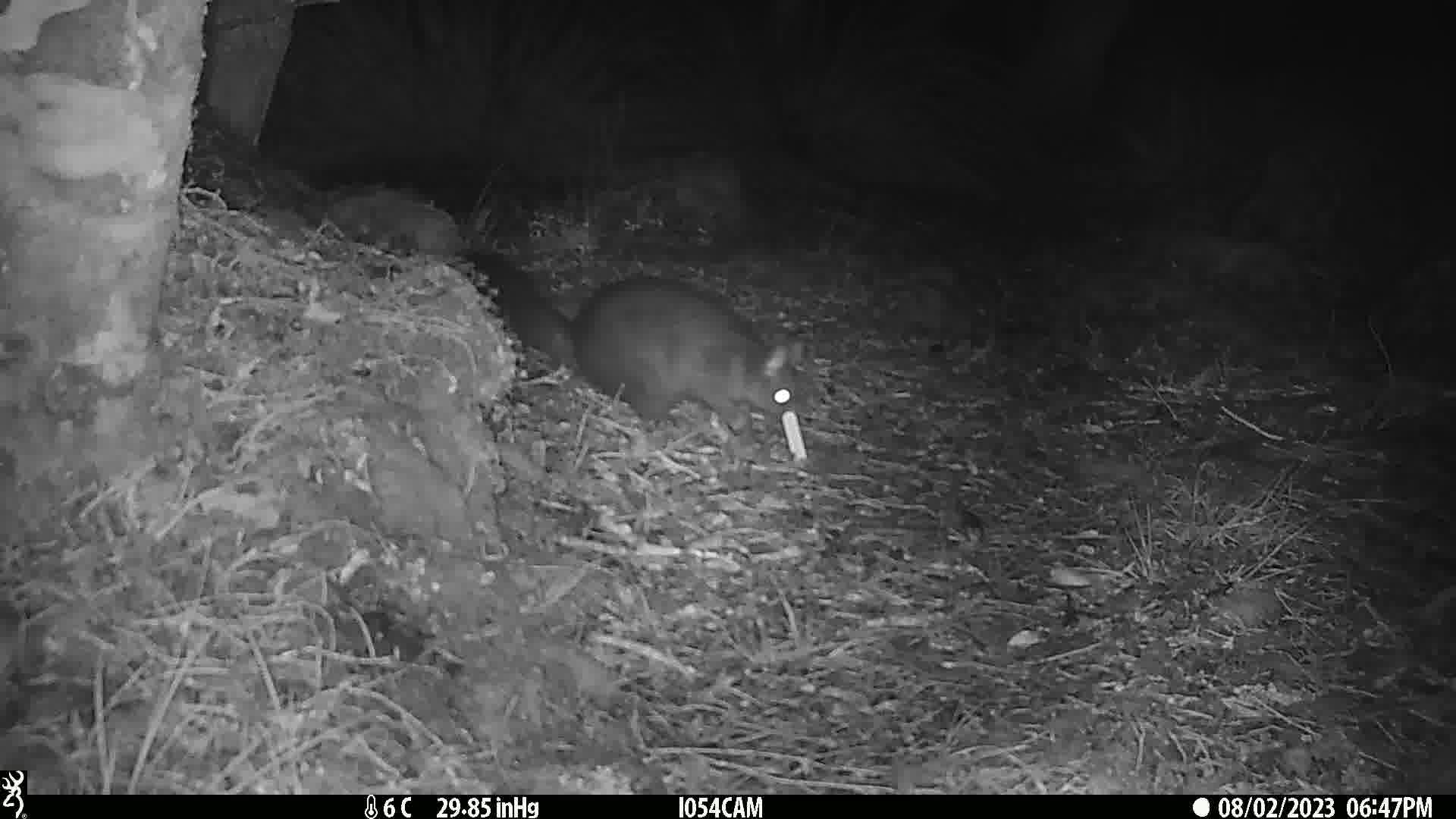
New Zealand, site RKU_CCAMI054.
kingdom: Animalia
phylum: Chordata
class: Mammalia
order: Diprotodontia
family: Phalangeridae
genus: Trichosurus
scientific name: Trichosurus vulpecula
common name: common brushtail possum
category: possum